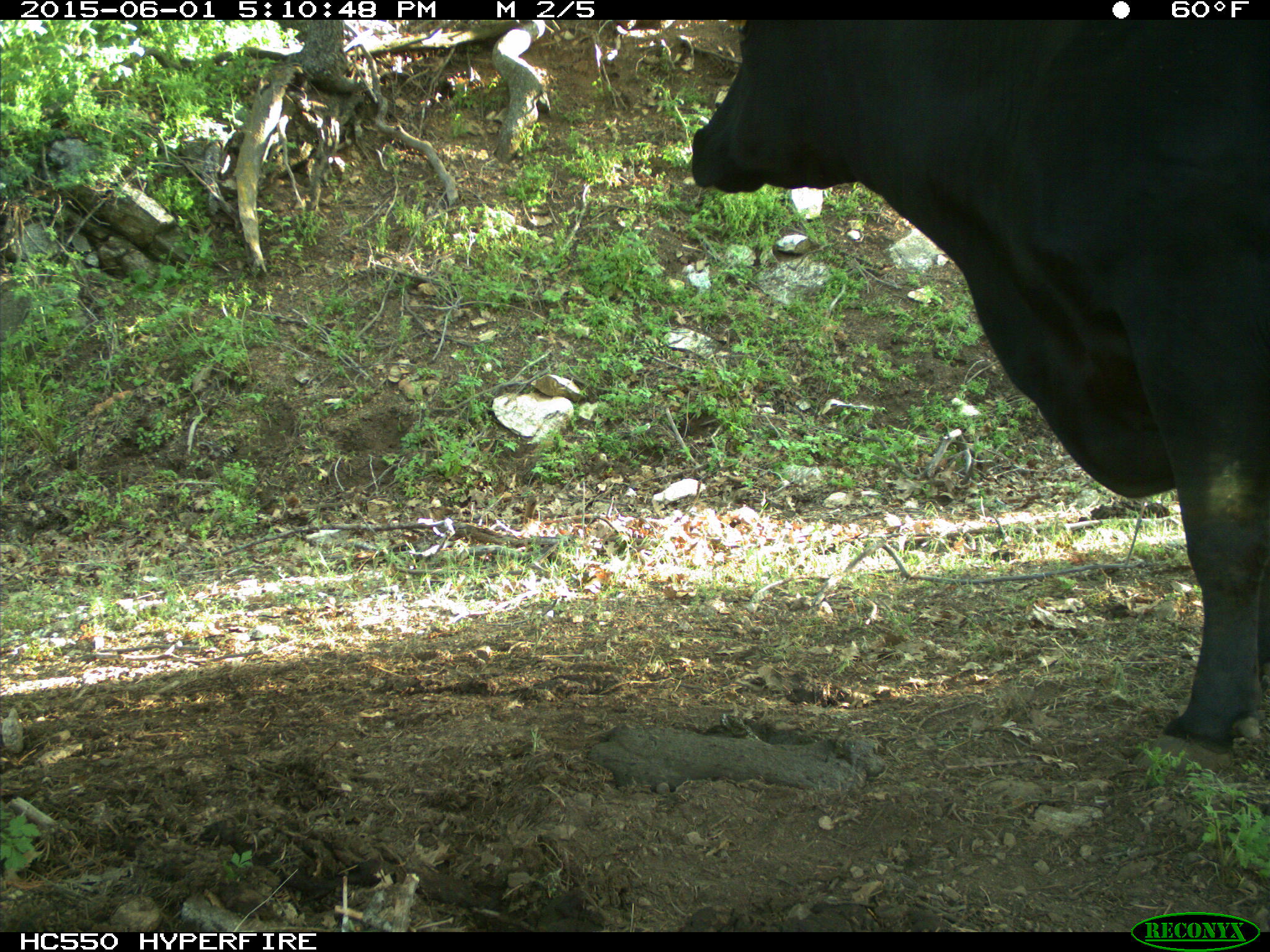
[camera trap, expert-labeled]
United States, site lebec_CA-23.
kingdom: Animalia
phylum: Chordata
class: Mammalia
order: Artiodactyla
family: Bovidae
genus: Bos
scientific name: Bos taurus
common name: domestic cow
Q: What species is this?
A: Bos taurus (domestic cow).